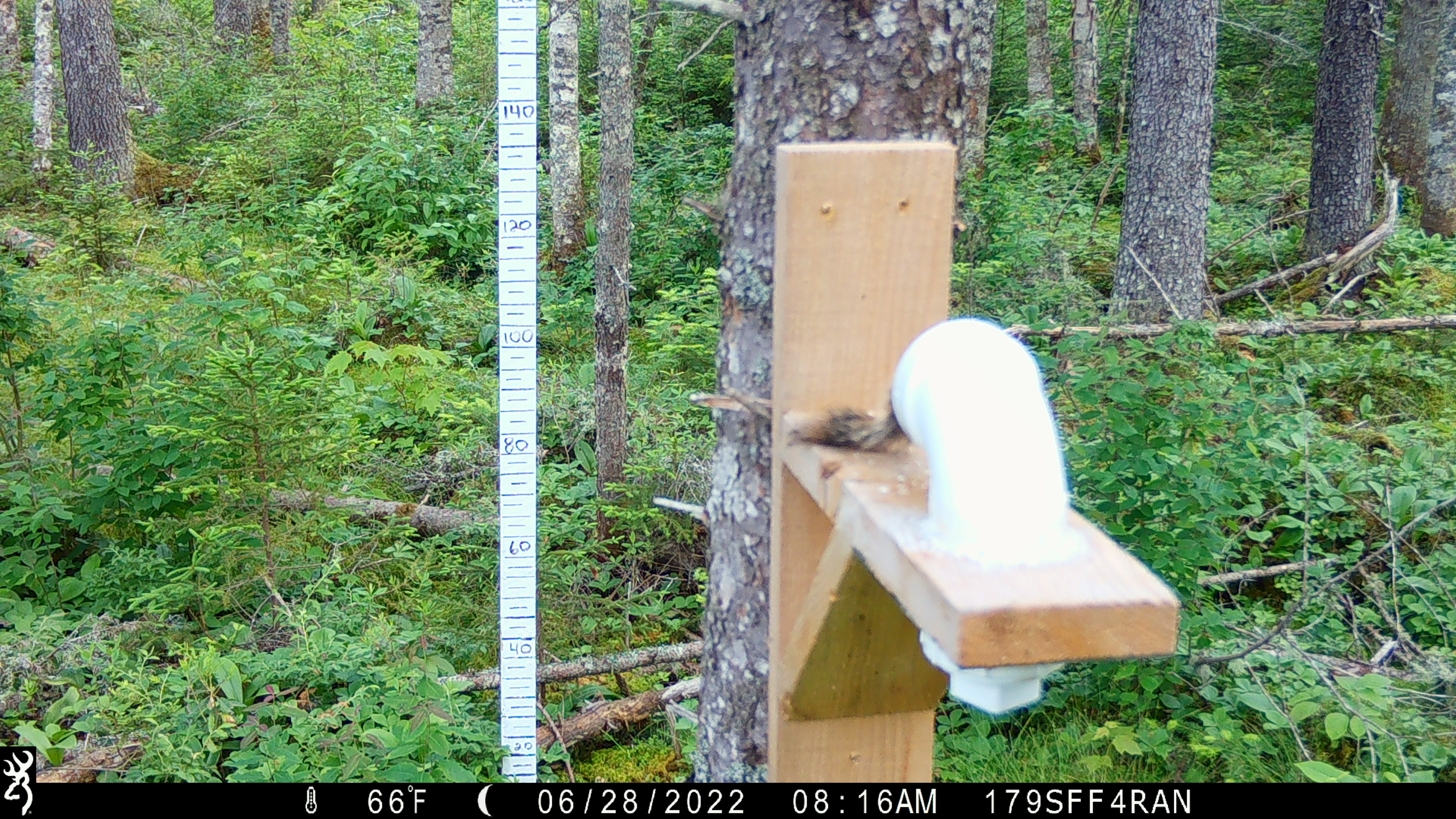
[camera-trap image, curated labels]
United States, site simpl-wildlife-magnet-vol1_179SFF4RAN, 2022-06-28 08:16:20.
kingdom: Animalia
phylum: Chordata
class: Mammalia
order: Rodentia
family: Sciuridae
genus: Tamiasciurus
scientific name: Tamiasciurus hudsonicus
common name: red squirrel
Red squirrel (Tamiasciurus hudsonicus).